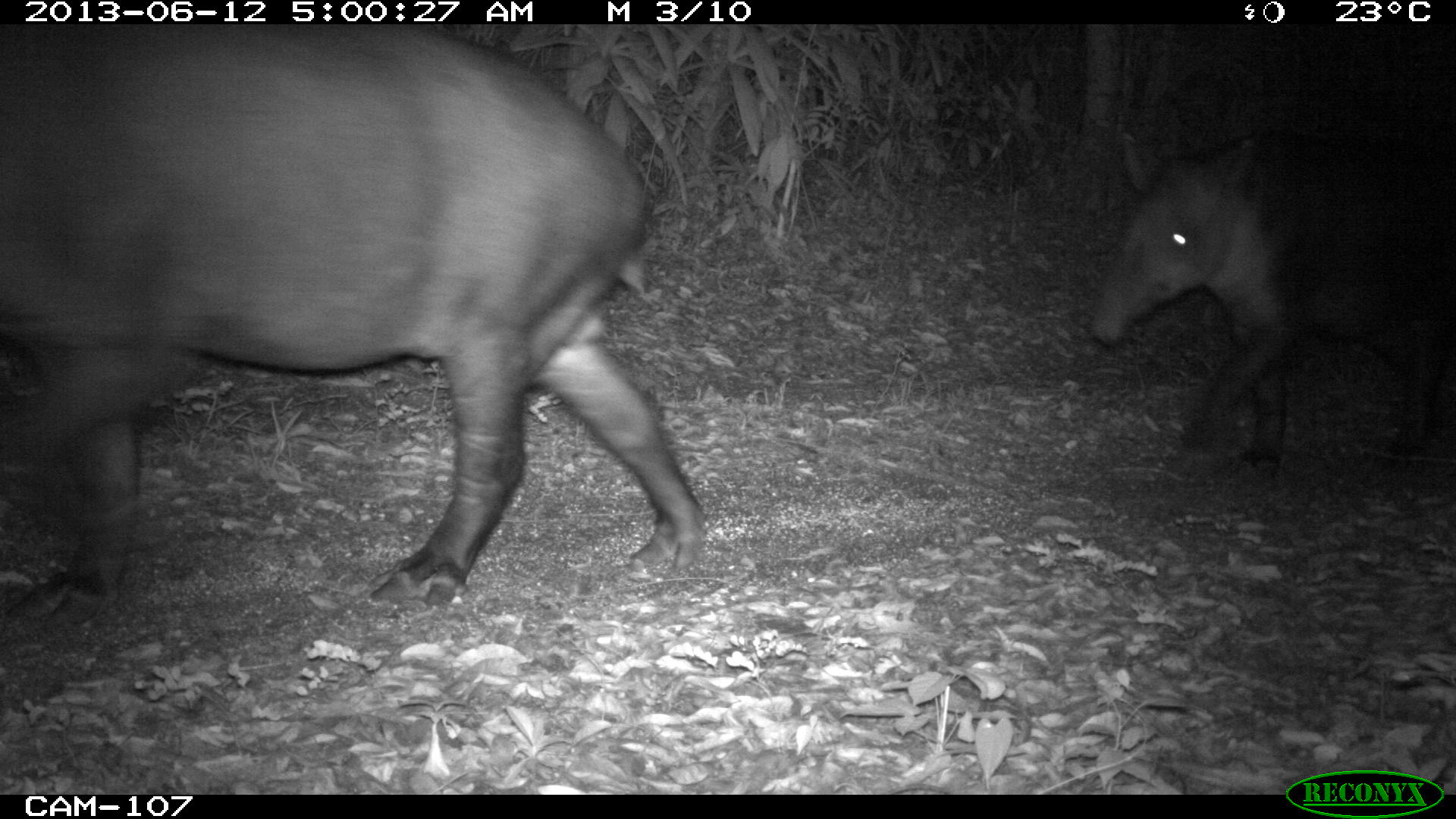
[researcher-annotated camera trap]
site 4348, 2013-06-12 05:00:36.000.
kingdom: Animalia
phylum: Chordata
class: Mammalia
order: Perissodactyla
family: Tapiridae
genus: Tapirus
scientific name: Tapirus bairdii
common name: baird's tapir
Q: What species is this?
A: Tapirus bairdii (baird's tapir).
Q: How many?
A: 2.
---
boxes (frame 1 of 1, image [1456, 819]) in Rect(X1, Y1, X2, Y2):
tapirus bairdii: Rect(0, 20, 713, 613); Rect(1083, 125, 1456, 478)